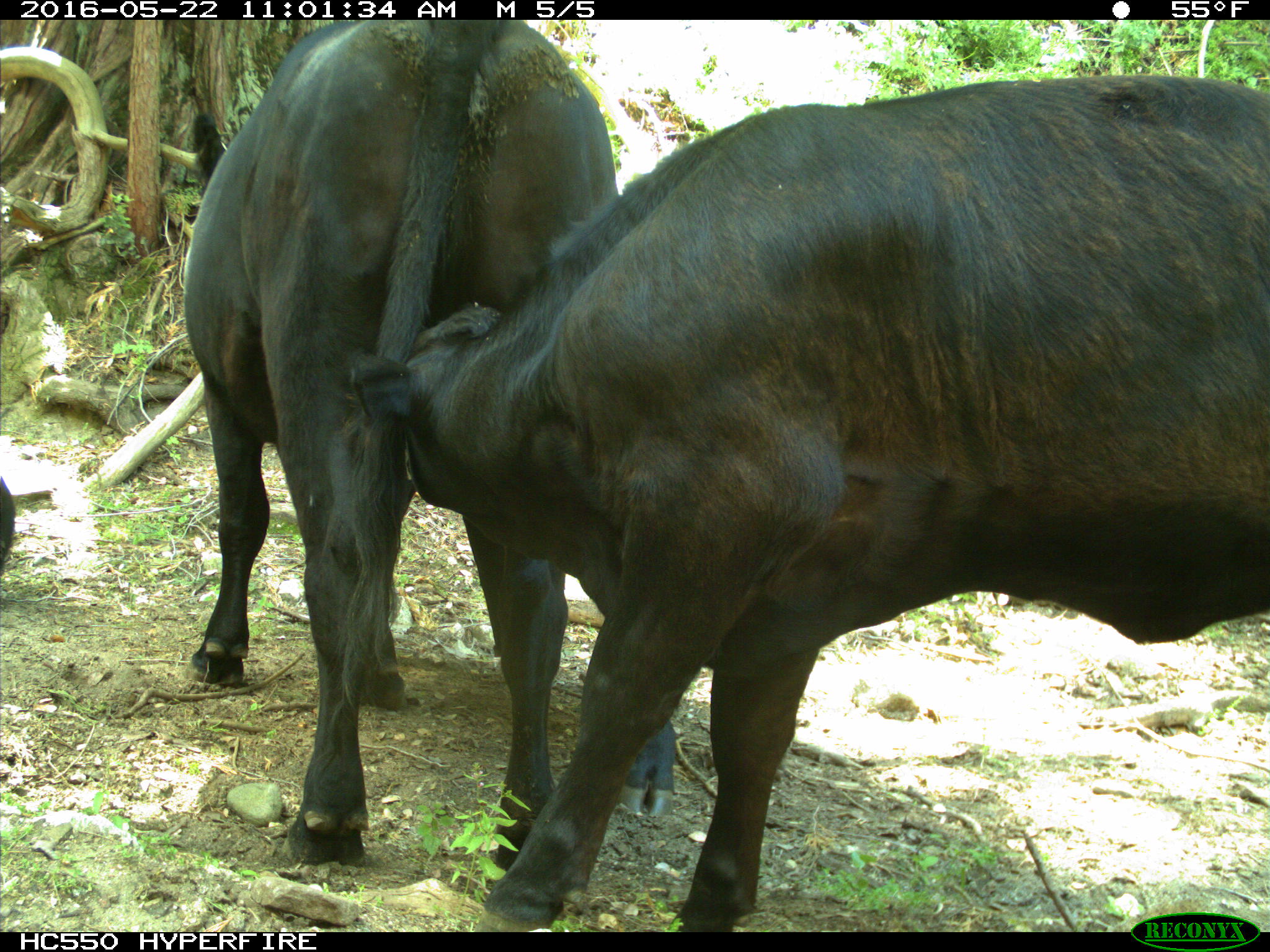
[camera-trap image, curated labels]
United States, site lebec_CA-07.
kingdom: Animalia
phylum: Chordata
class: Mammalia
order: Artiodactyla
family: Bovidae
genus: Bos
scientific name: Bos taurus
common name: domestic cow